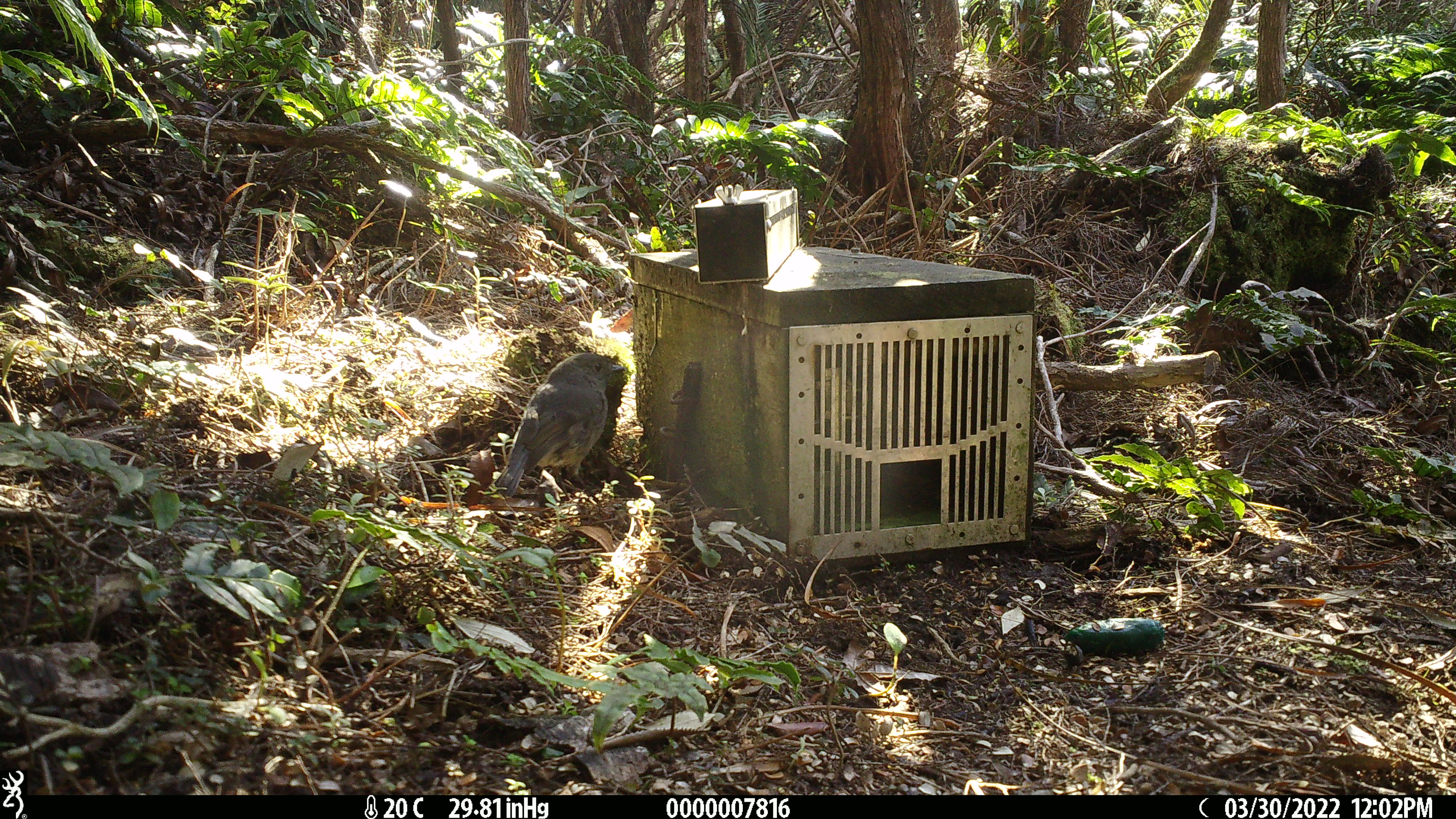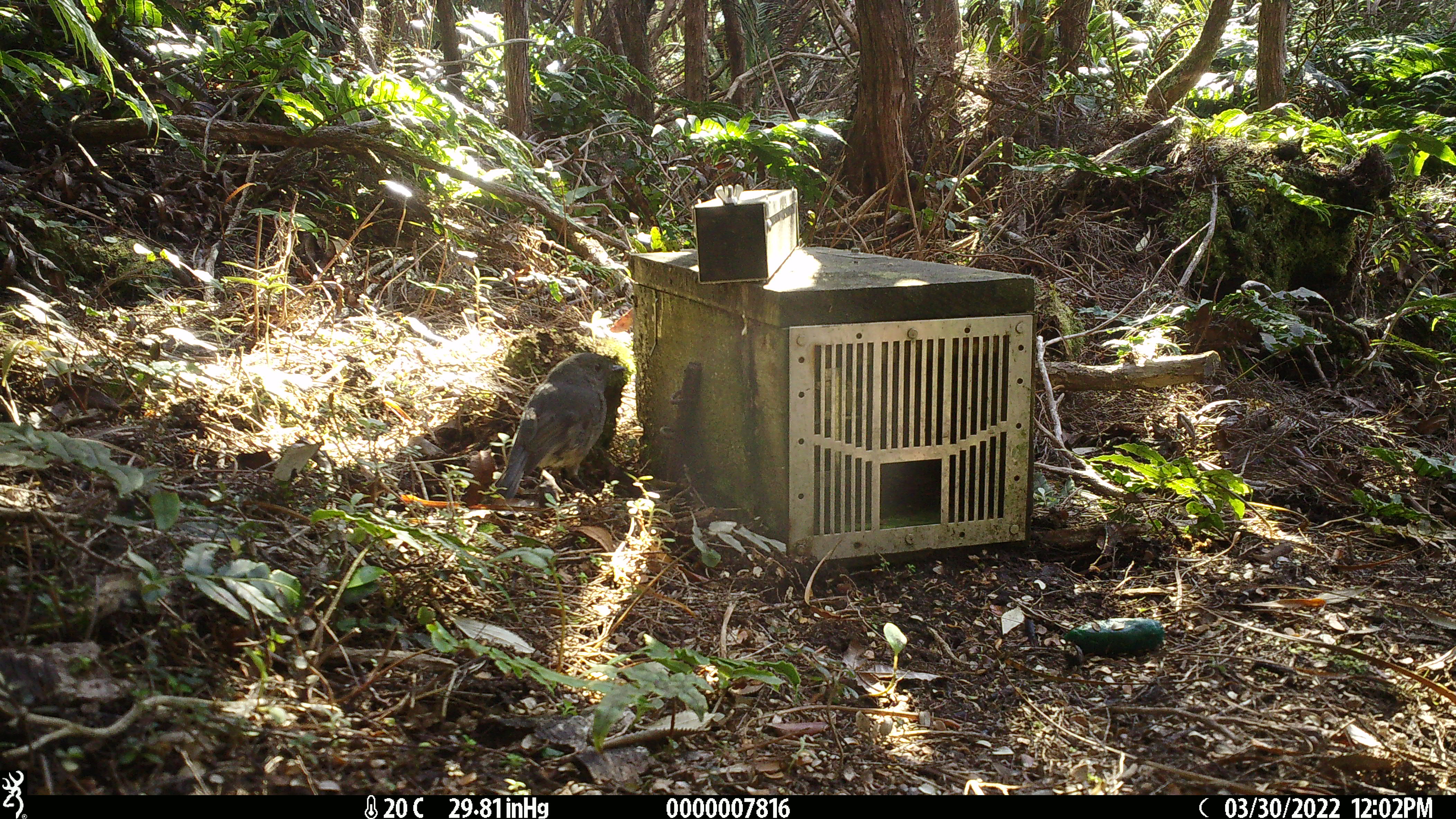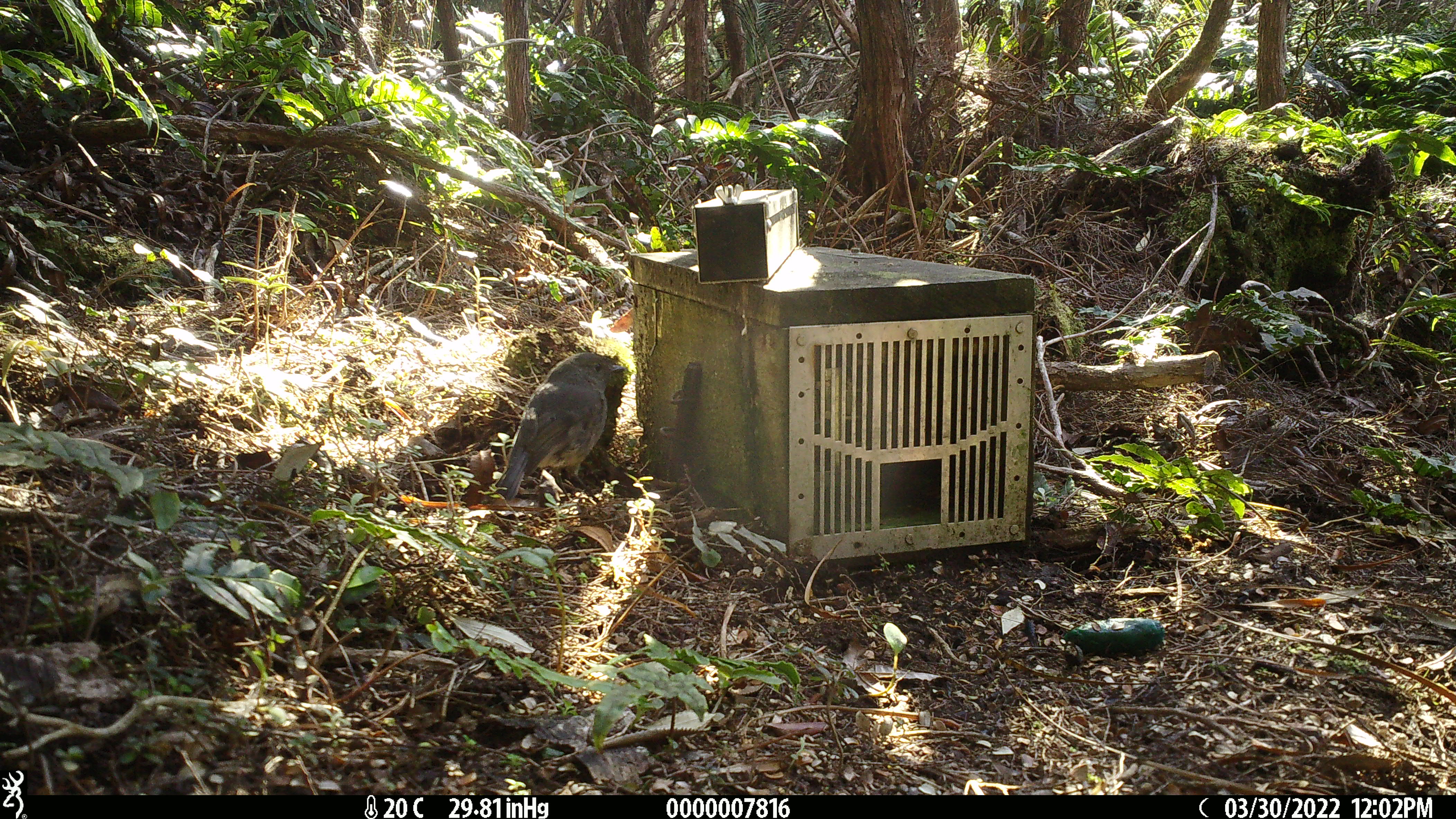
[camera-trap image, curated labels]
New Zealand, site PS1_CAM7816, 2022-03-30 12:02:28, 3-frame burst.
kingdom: Animalia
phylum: Chordata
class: Aves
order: Passeriformes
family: Petroicidae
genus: Petroica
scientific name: Petroica australis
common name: new zealand robin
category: robin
Robin (new zealand robin) (Petroica australis).